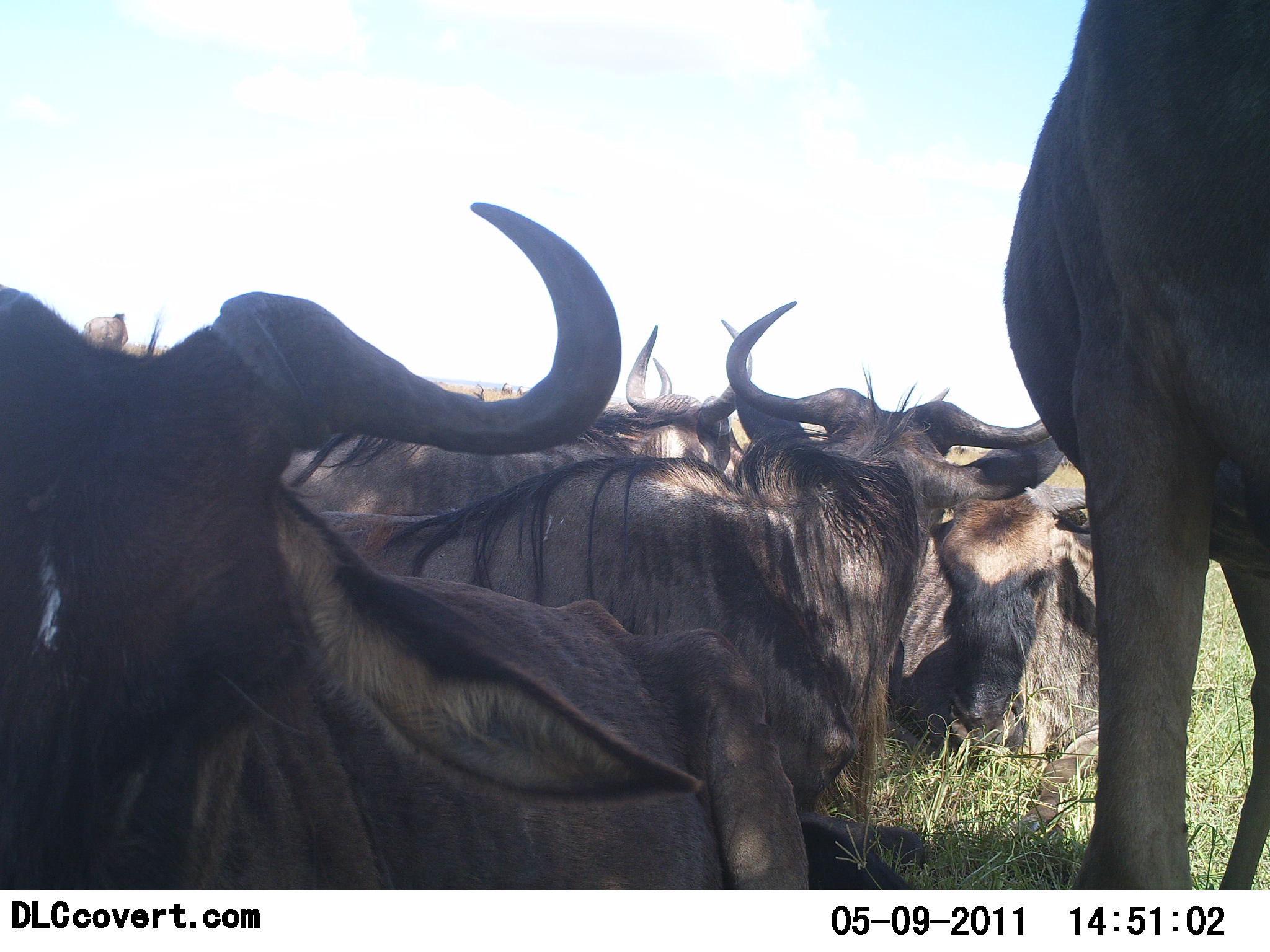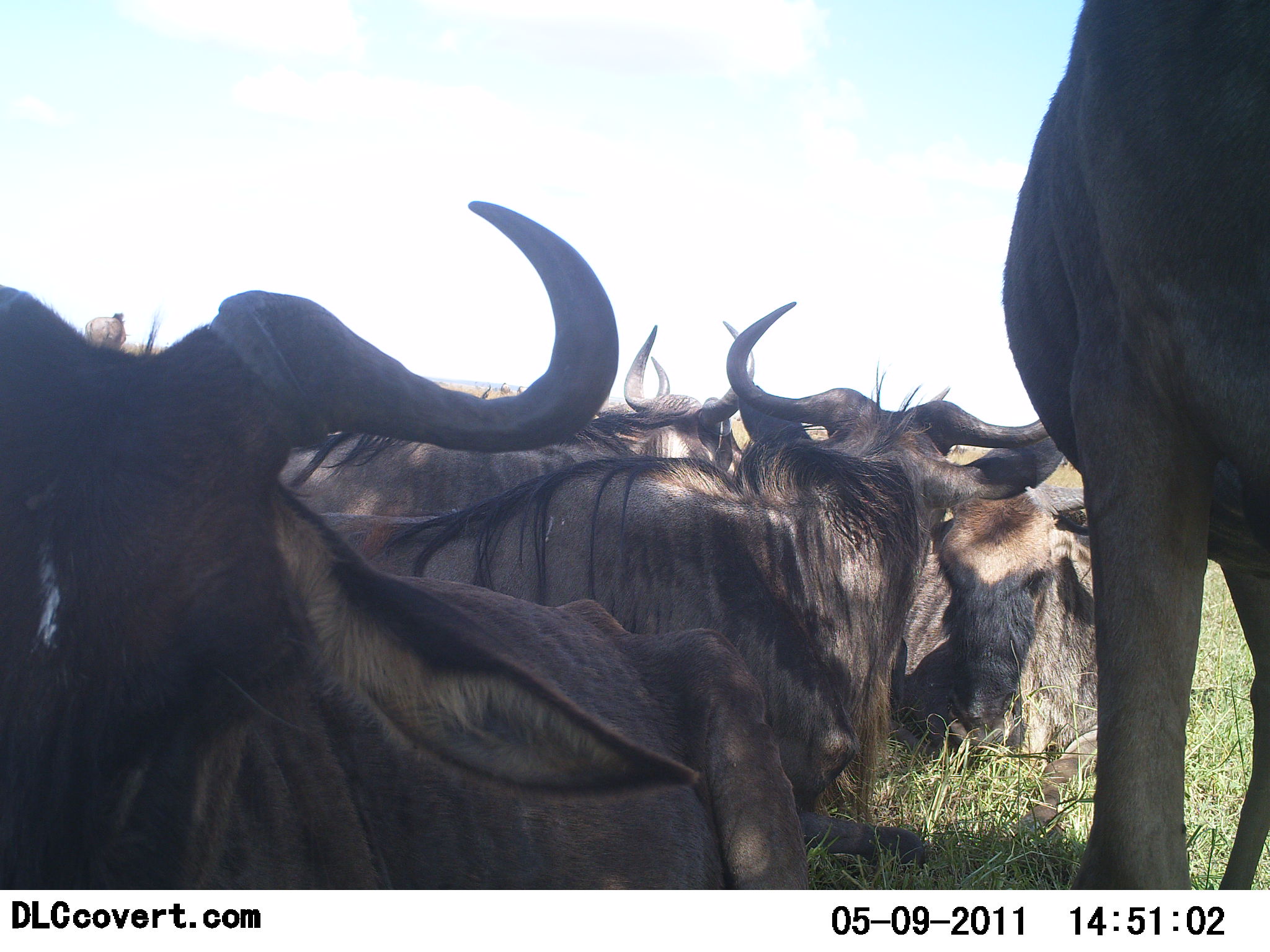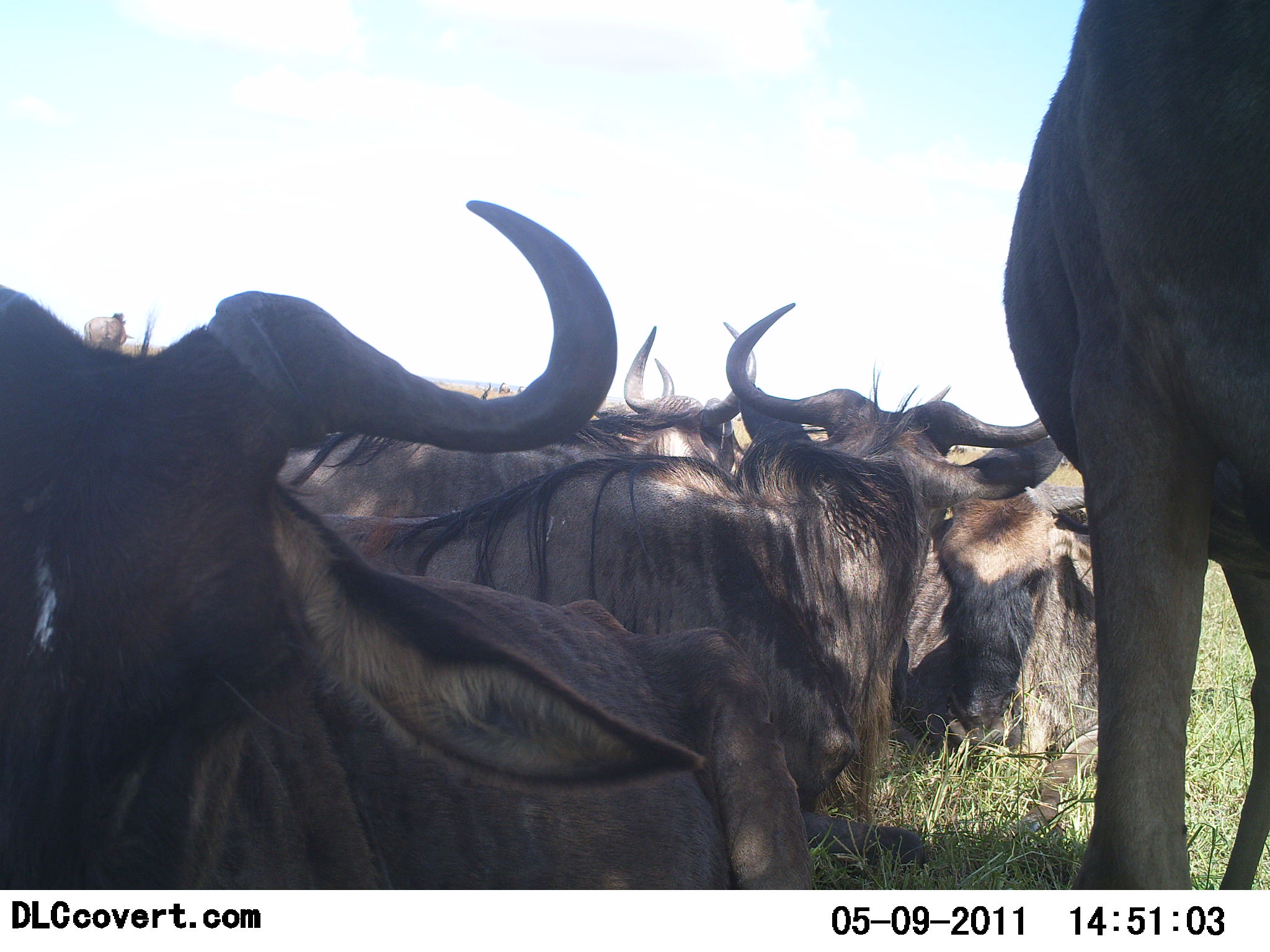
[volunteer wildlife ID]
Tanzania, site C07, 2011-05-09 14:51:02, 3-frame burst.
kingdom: Animalia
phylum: Chordata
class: Mammalia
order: Artiodactyla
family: Bovidae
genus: Connochaetes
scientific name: Connochaetes taurinus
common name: blue wildebeest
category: wildebeest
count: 6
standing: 58%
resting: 92%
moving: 0%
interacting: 8%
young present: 0%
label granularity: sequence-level